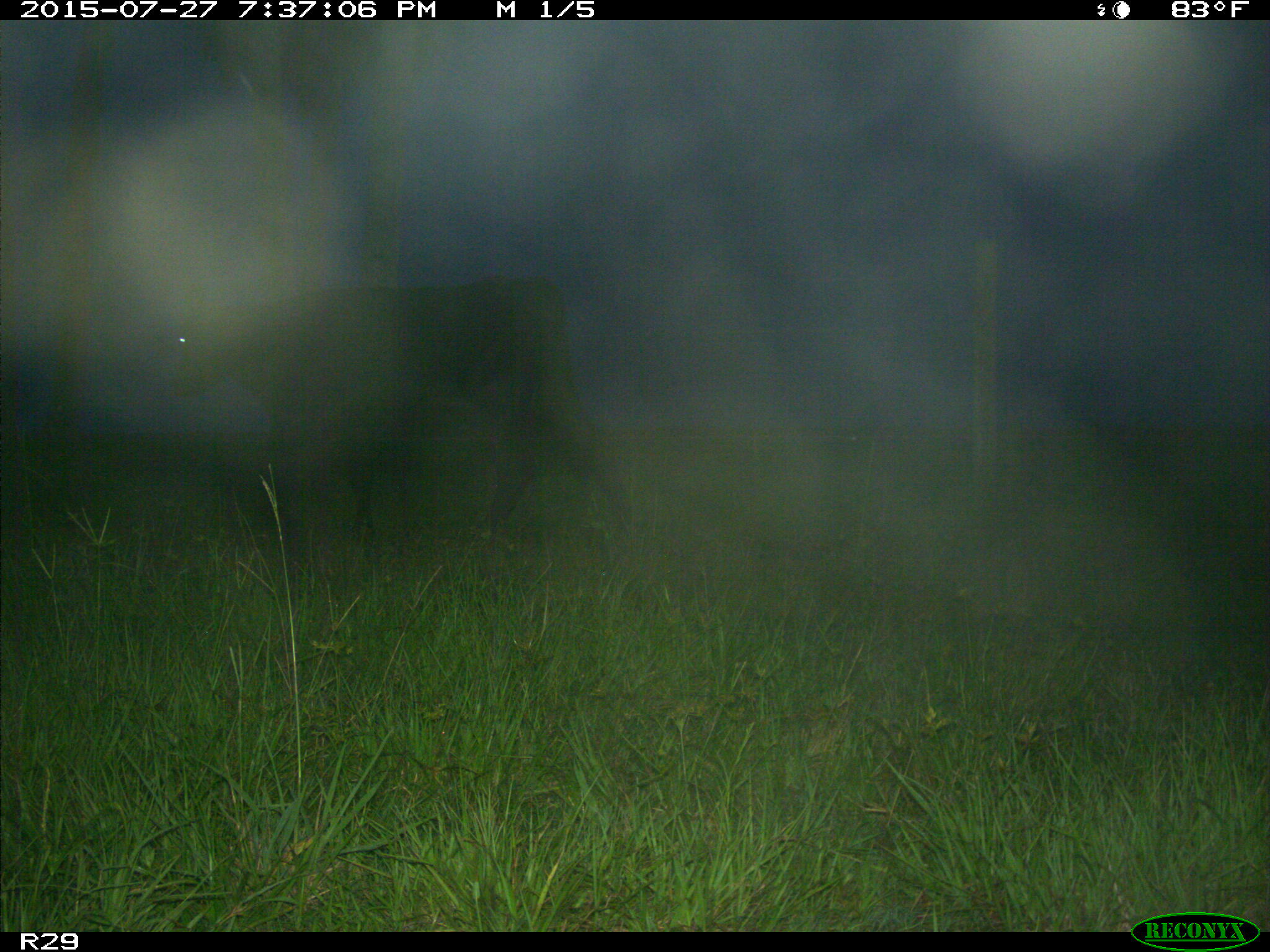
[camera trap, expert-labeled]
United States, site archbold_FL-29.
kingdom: Animalia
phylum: Chordata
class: Mammalia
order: Artiodactyla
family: Bovidae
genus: Bos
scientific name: Bos taurus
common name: domestic cow